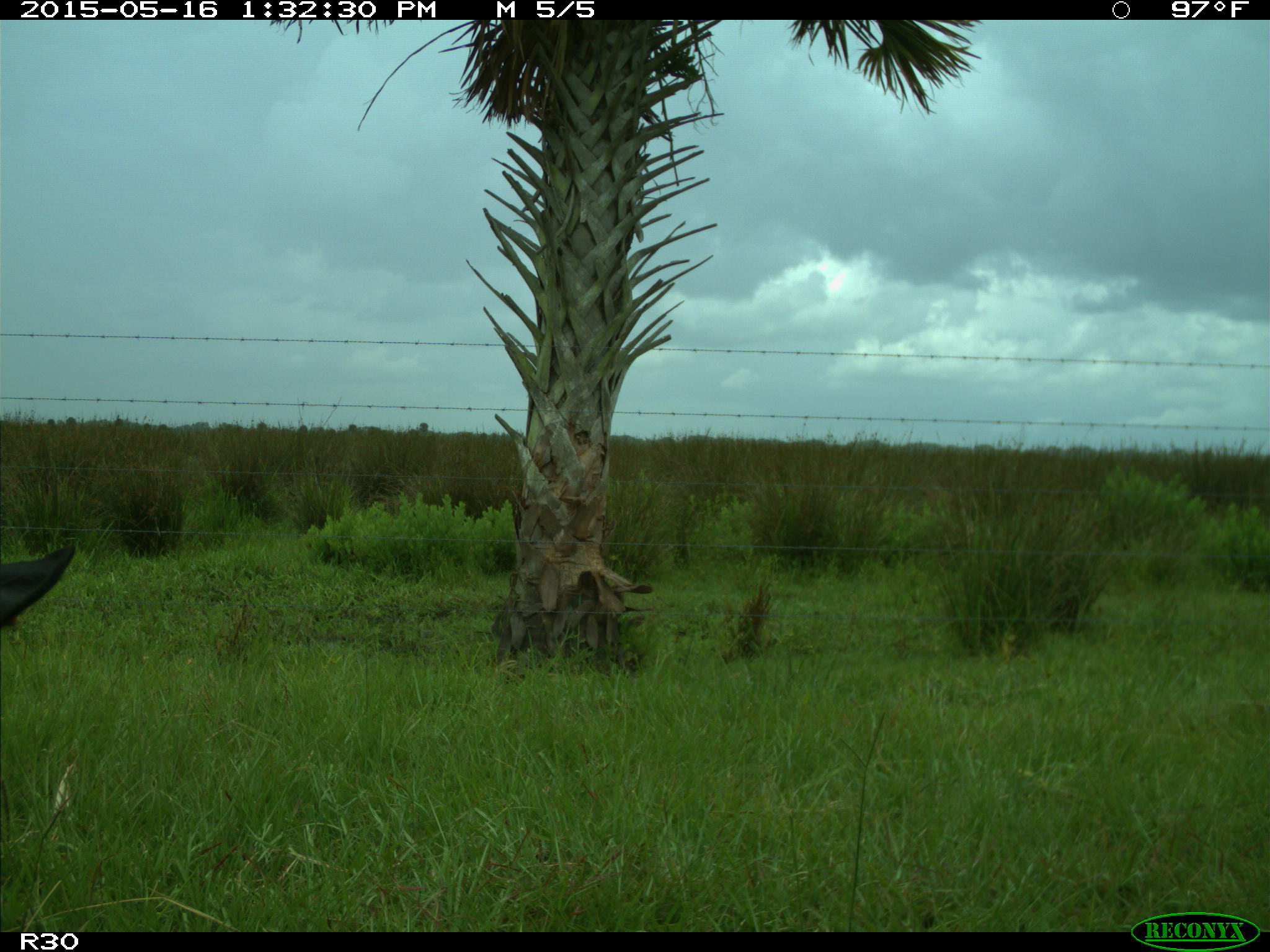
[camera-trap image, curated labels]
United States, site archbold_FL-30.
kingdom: Animalia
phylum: Chordata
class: Mammalia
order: Artiodactyla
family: Bovidae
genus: Bos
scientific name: Bos taurus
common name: domestic cow